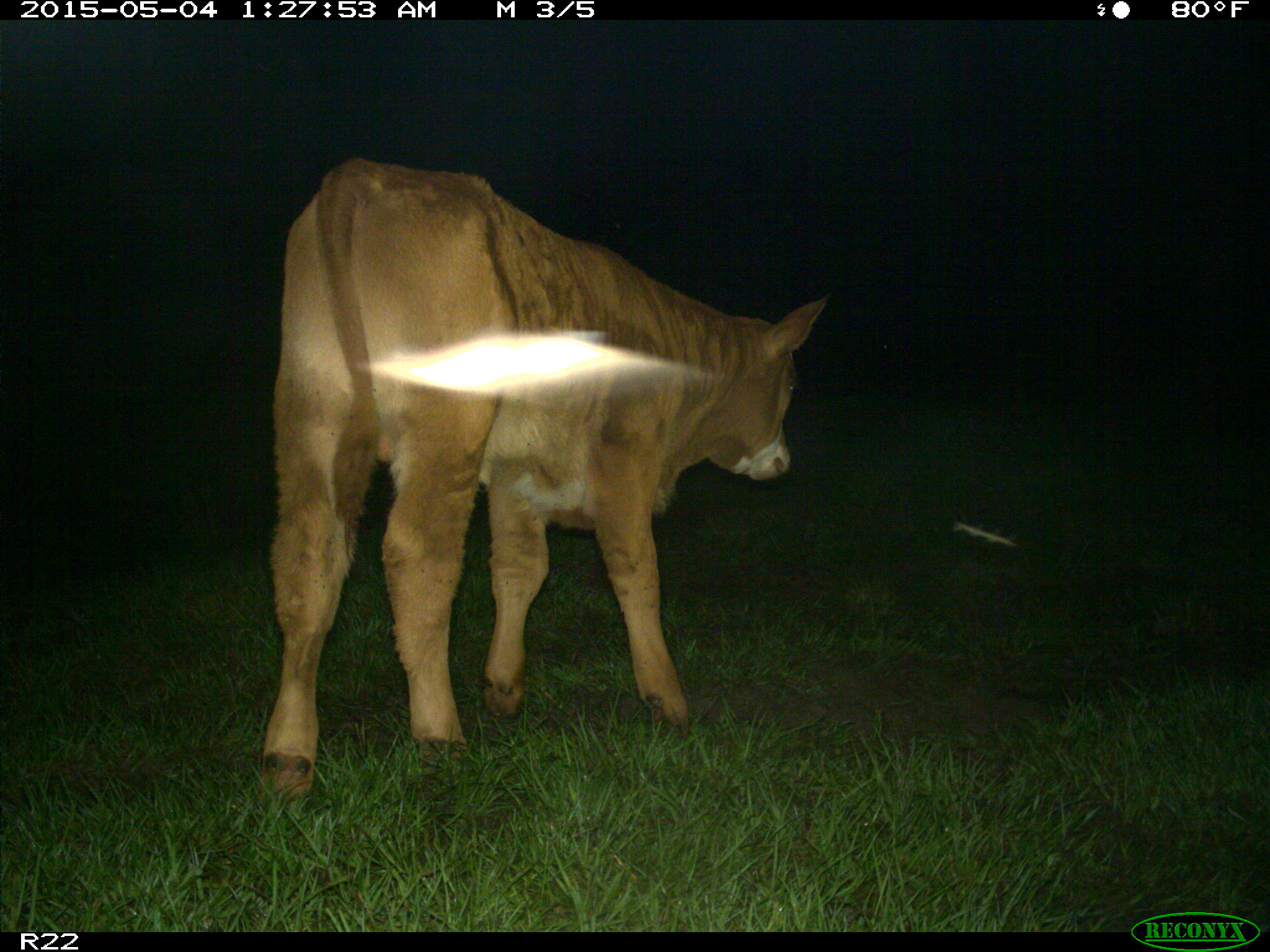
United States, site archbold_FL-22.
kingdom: Animalia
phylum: Chordata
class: Mammalia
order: Artiodactyla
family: Bovidae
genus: Bos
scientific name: Bos taurus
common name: domestic cow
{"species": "Bos taurus (domestic cow)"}